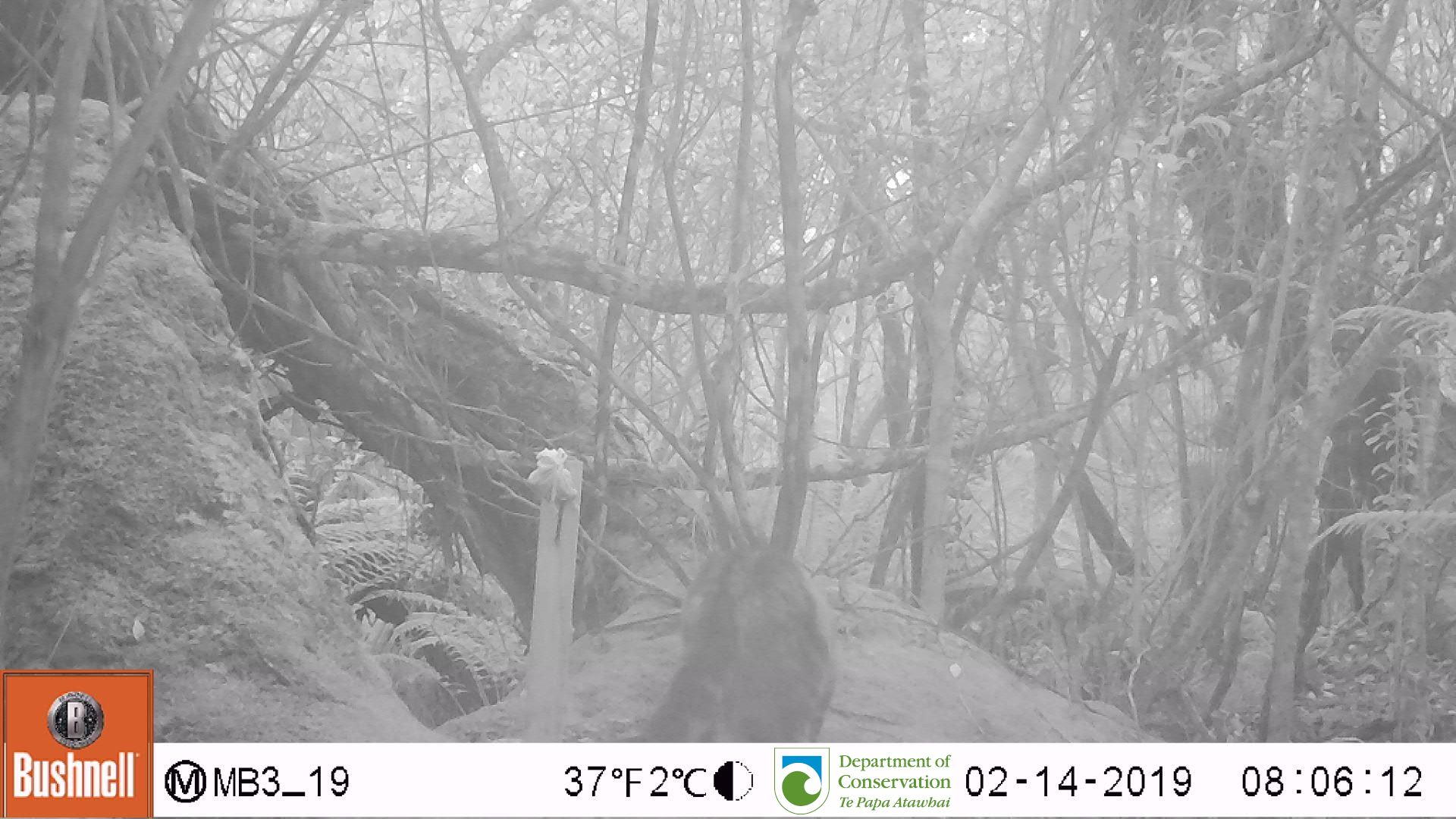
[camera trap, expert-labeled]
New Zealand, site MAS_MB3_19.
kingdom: Animalia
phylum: Chordata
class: Mammalia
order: Carnivora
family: Felidae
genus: Felis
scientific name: Felis catus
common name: domestic cat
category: cat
Cat (domestic cat) (Felis catus).